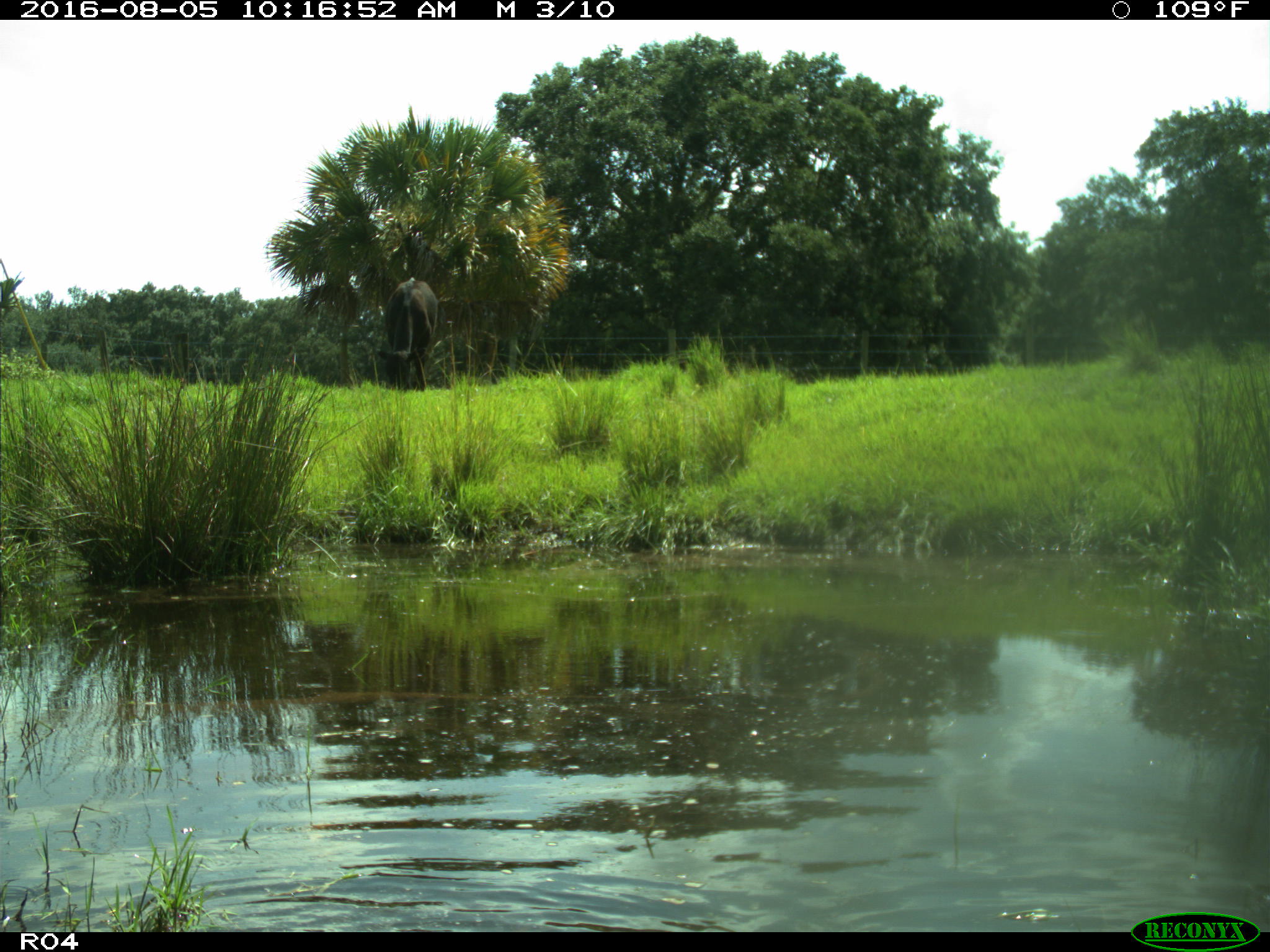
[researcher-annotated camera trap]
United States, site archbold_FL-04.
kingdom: Animalia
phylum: Chordata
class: Mammalia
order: Artiodactyla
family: Bovidae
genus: Bos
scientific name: Bos taurus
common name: domestic cow